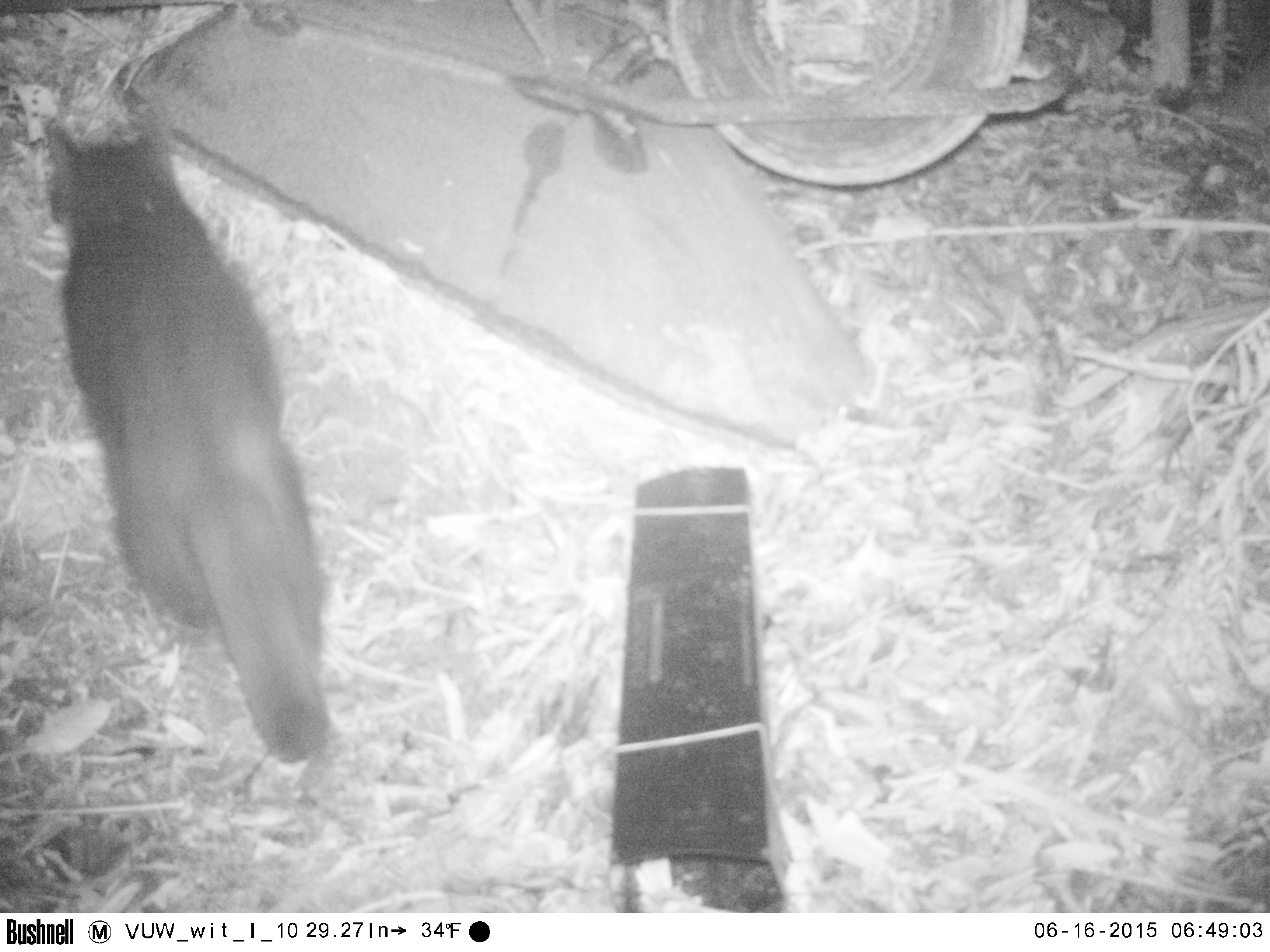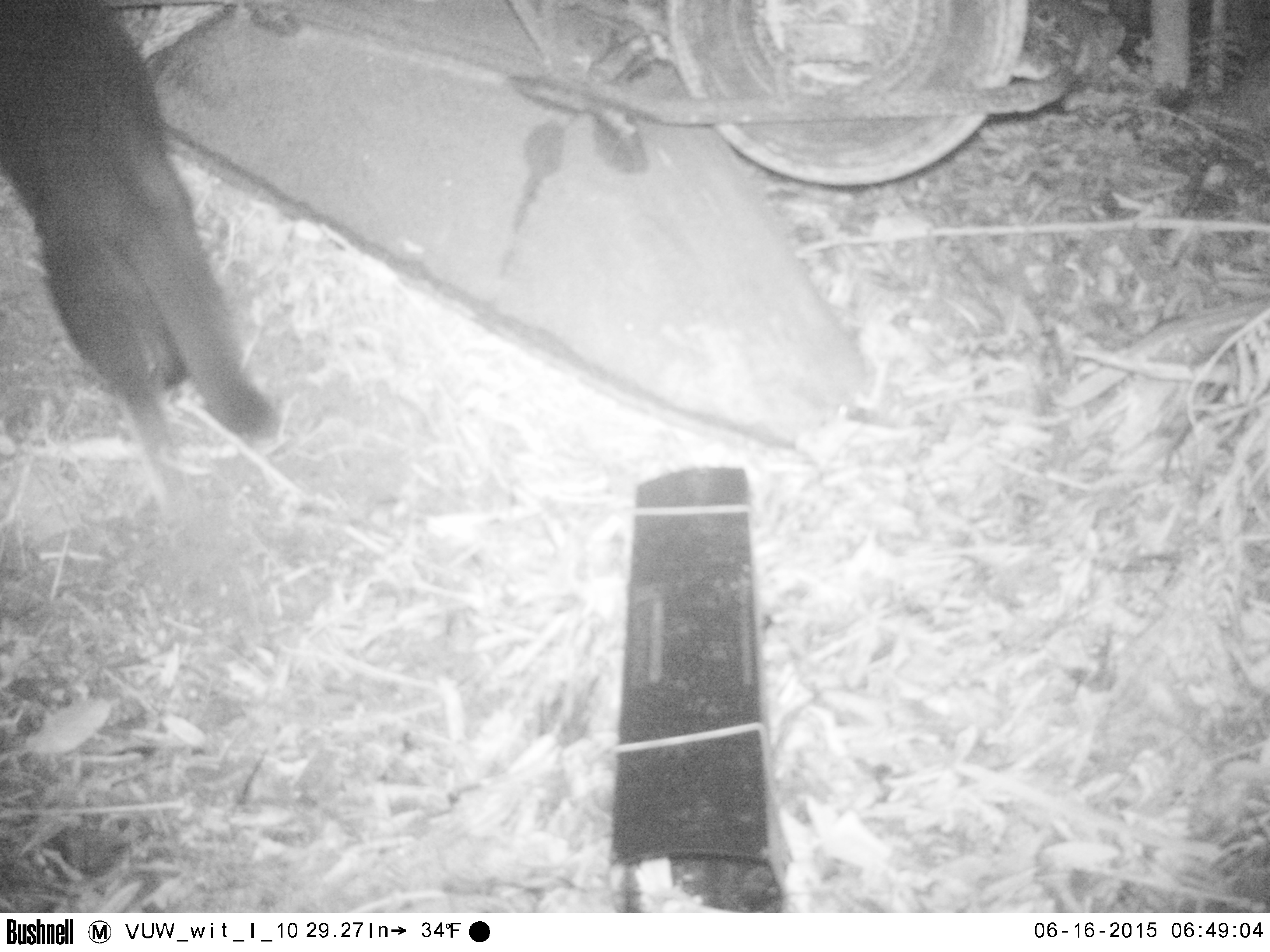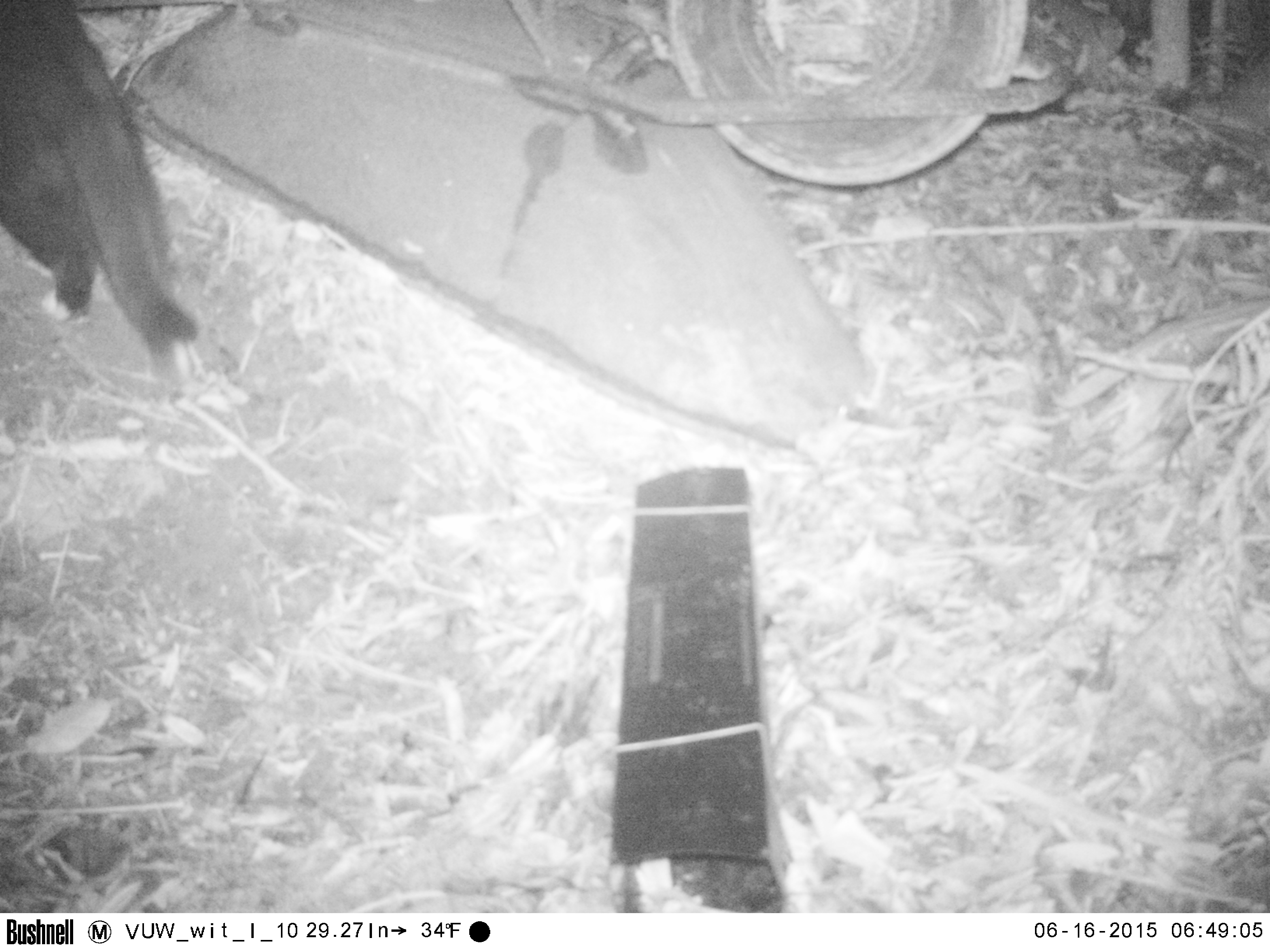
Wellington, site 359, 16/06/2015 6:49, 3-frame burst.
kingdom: Animalia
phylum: Chordata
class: Mammalia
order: Carnivora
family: Felidae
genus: Felis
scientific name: Felis catus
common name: cat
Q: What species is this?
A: Cat (Felis catus).